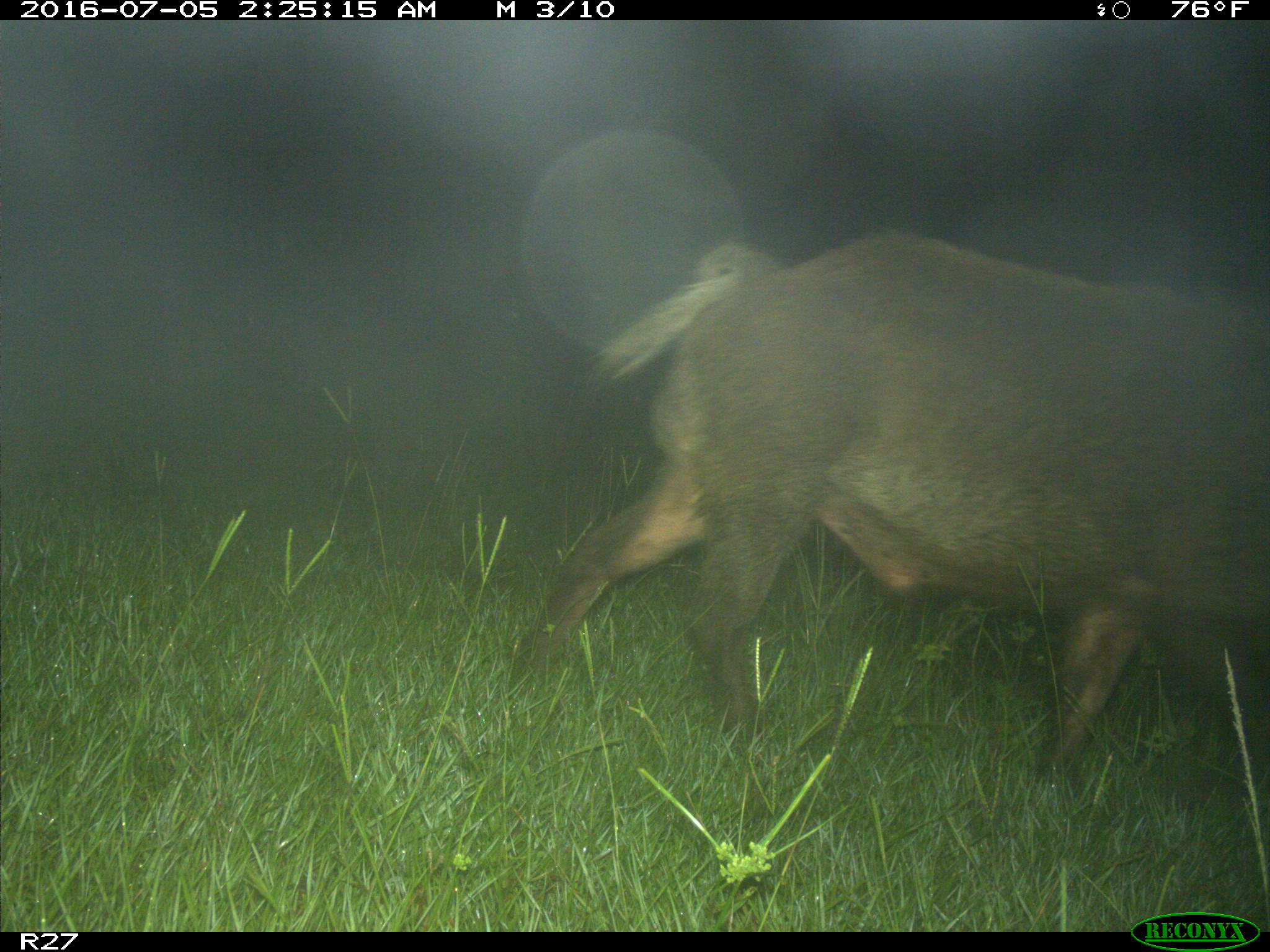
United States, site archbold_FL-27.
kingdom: Animalia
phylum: Chordata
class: Mammalia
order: Artiodactyla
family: Suidae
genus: Sus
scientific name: Sus scrofa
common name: wild boar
Sus scrofa (wild boar).